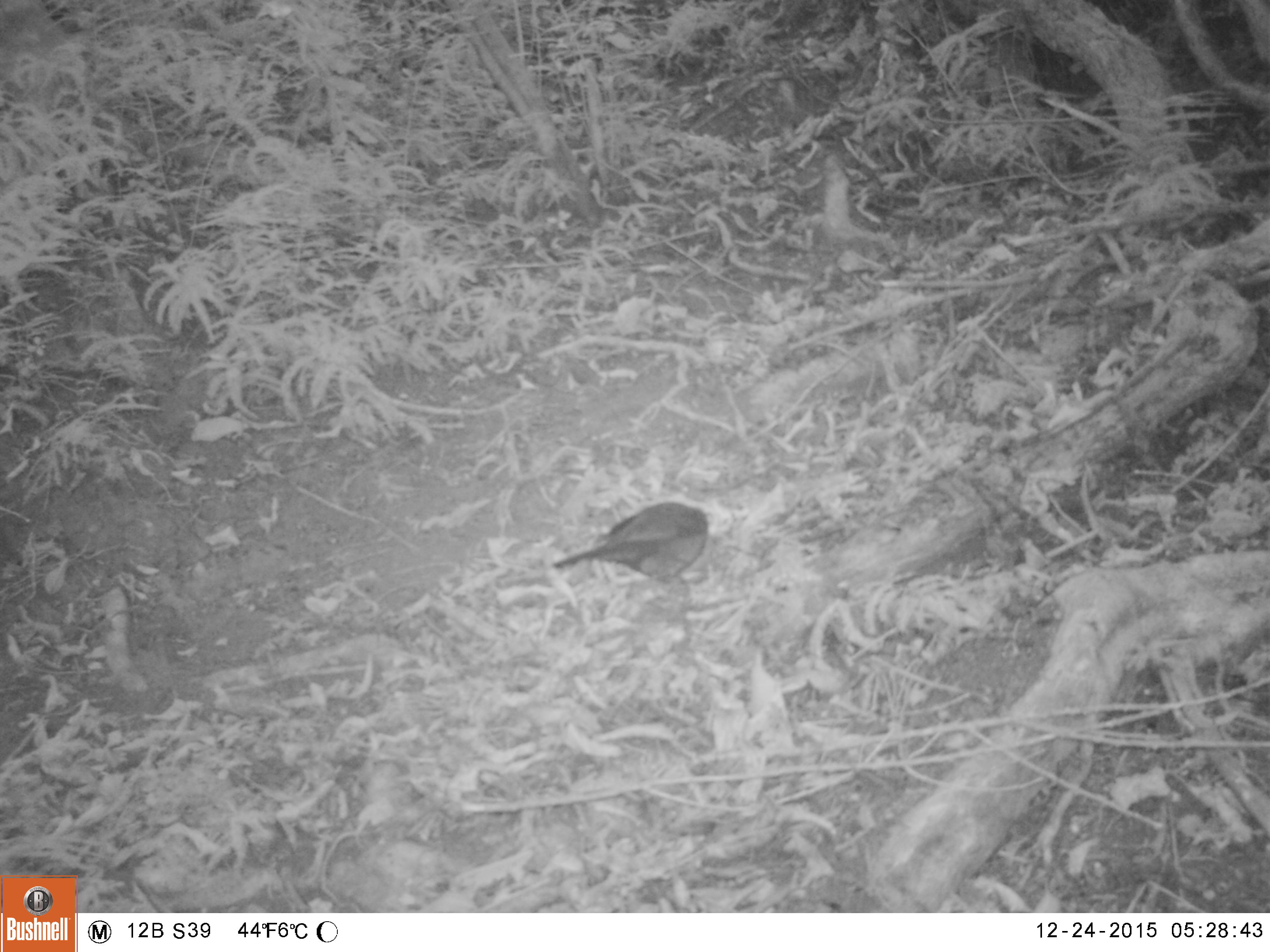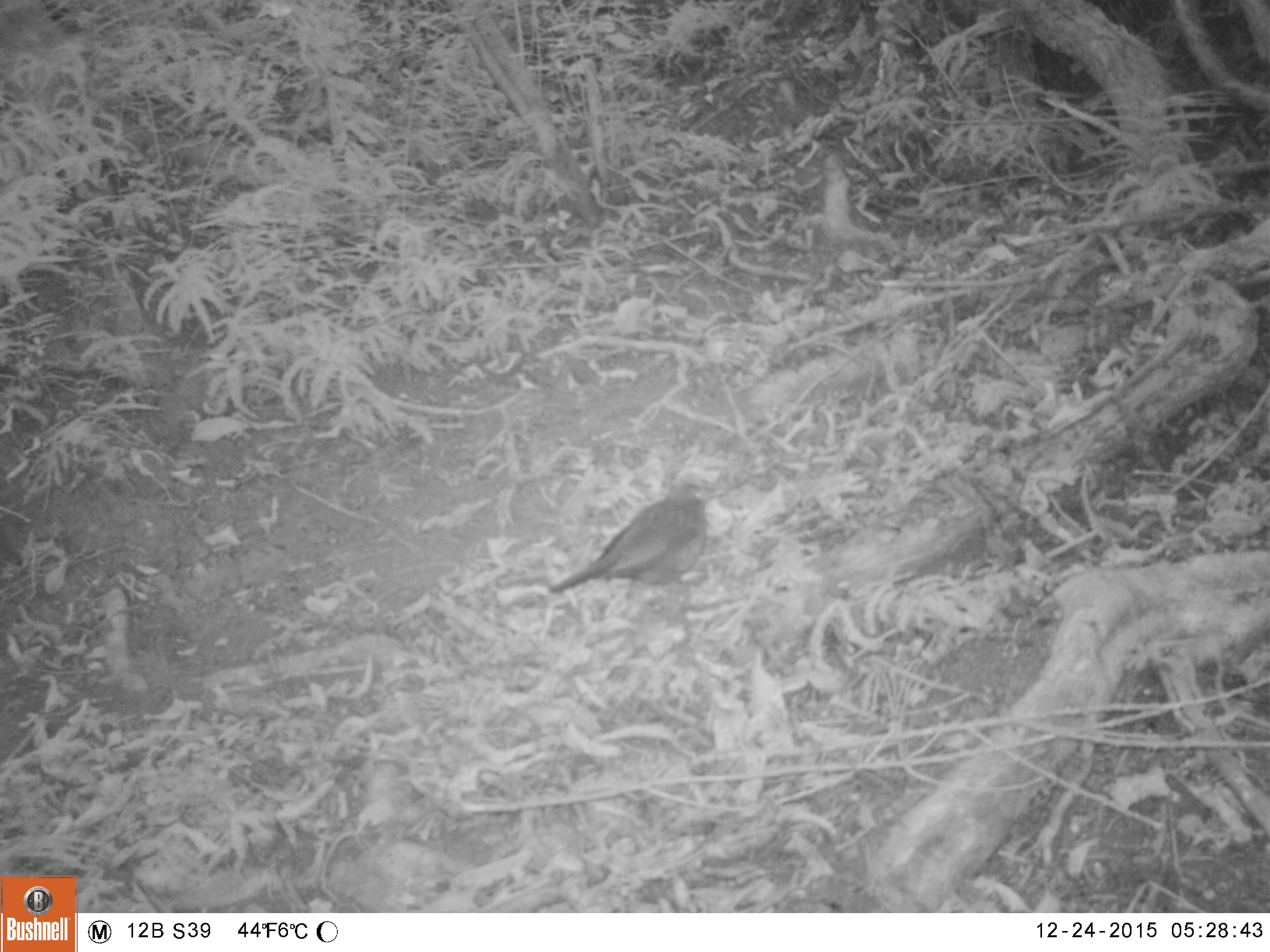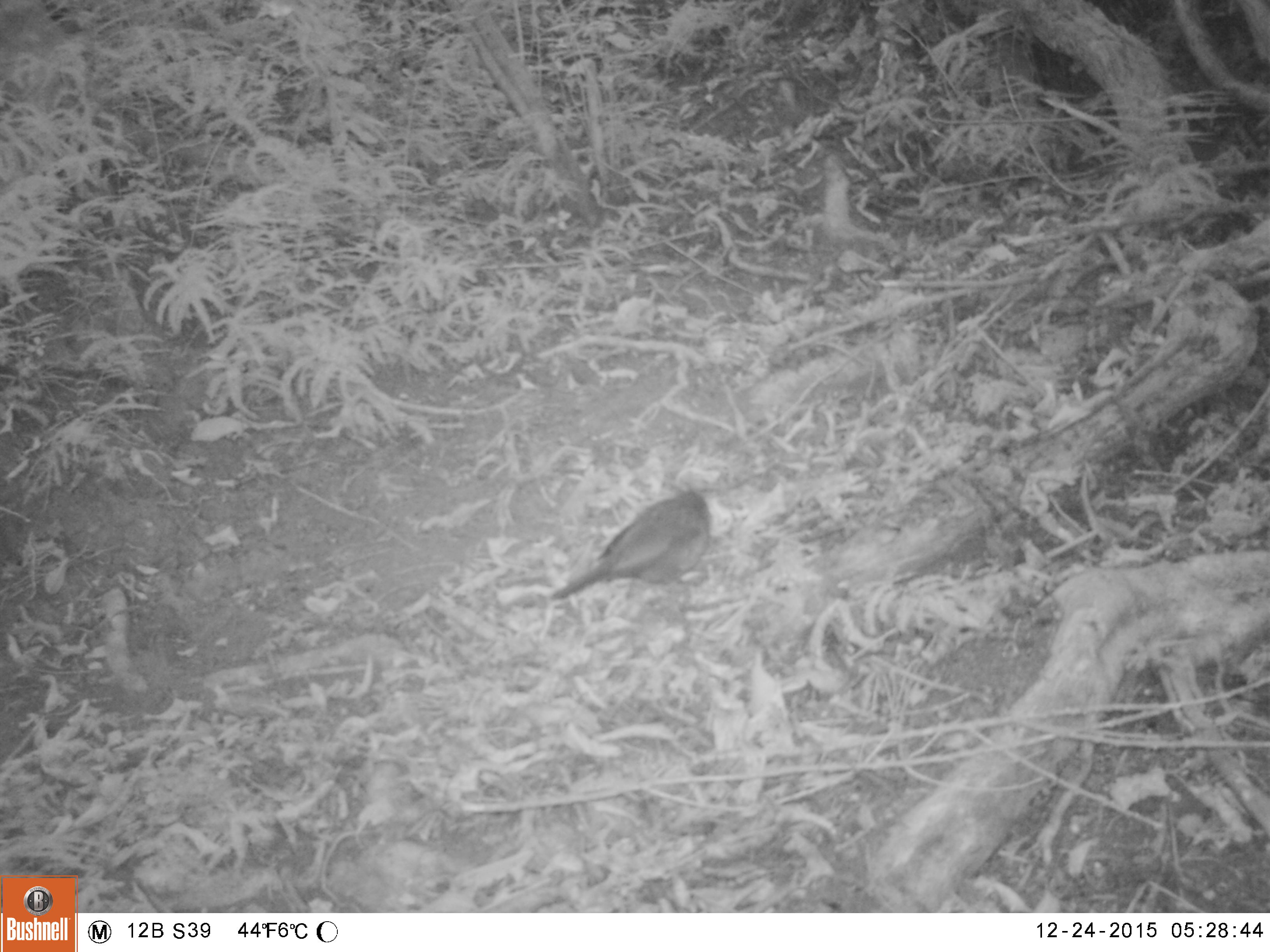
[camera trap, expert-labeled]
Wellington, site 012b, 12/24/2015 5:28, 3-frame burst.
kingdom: Animalia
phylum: Chordata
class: Aves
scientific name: Aves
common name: bird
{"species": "bird (Aves)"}